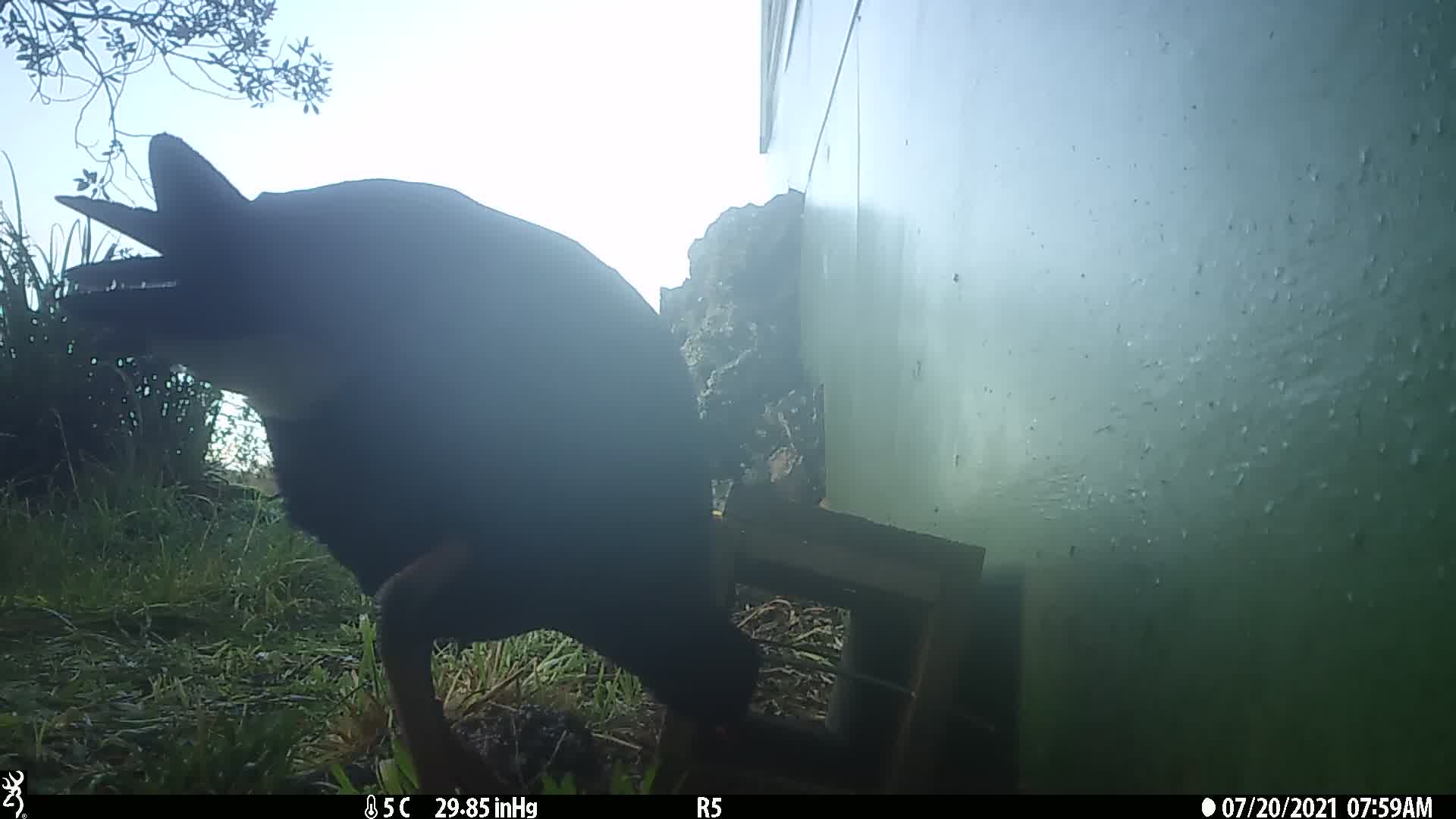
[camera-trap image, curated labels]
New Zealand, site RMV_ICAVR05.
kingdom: Animalia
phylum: Chordata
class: Aves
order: Gruiformes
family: Rallidae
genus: Porphyrio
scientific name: Porphyrio melanotus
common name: australasian swamphen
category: pukeko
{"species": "pukeko (australasian swamphen) (Porphyrio melanotus)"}